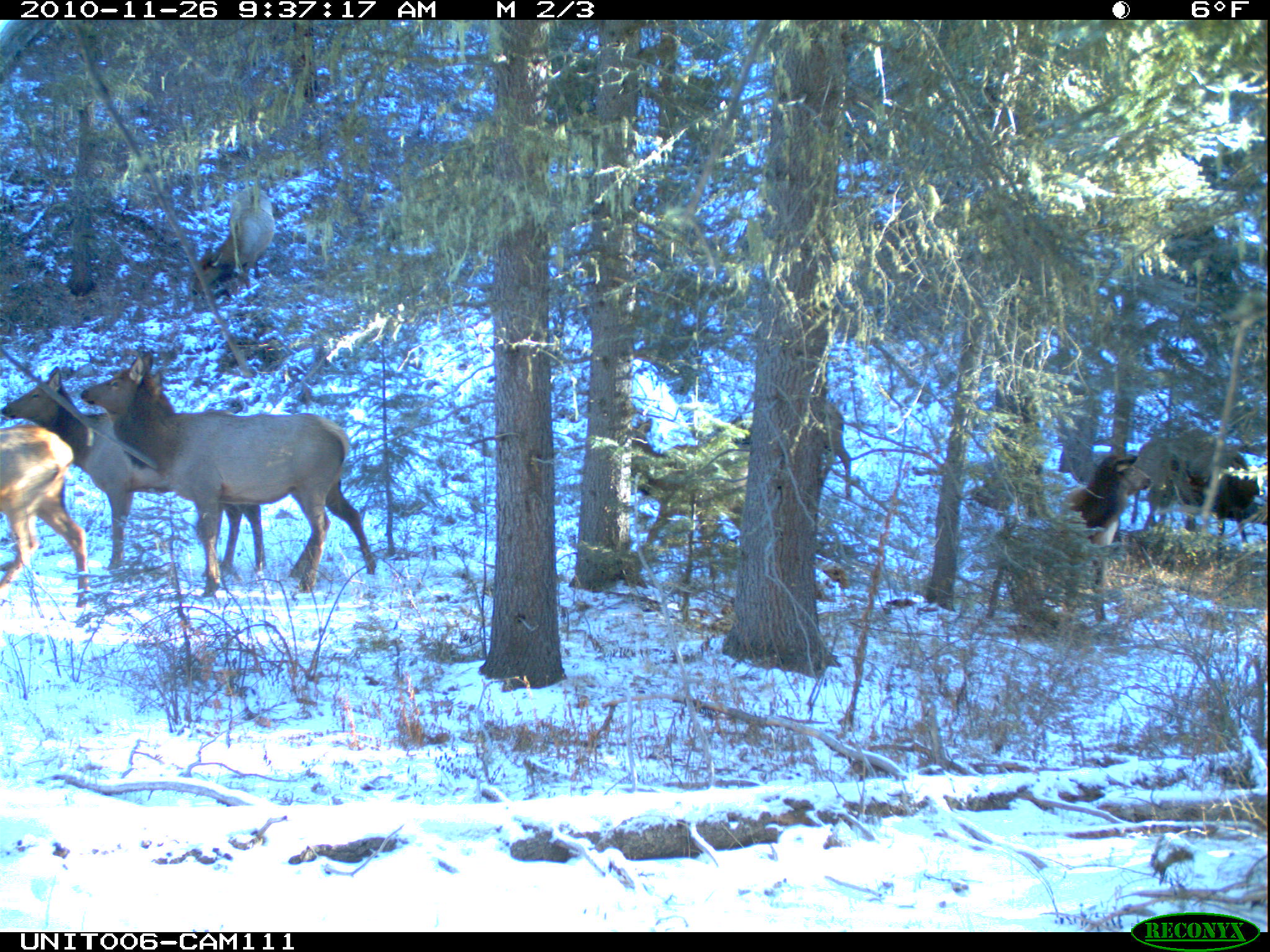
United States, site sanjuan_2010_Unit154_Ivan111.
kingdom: Animalia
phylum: Chordata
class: Mammalia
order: Artiodactyla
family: Cervidae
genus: Cervus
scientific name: Cervus elaphus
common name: red deer